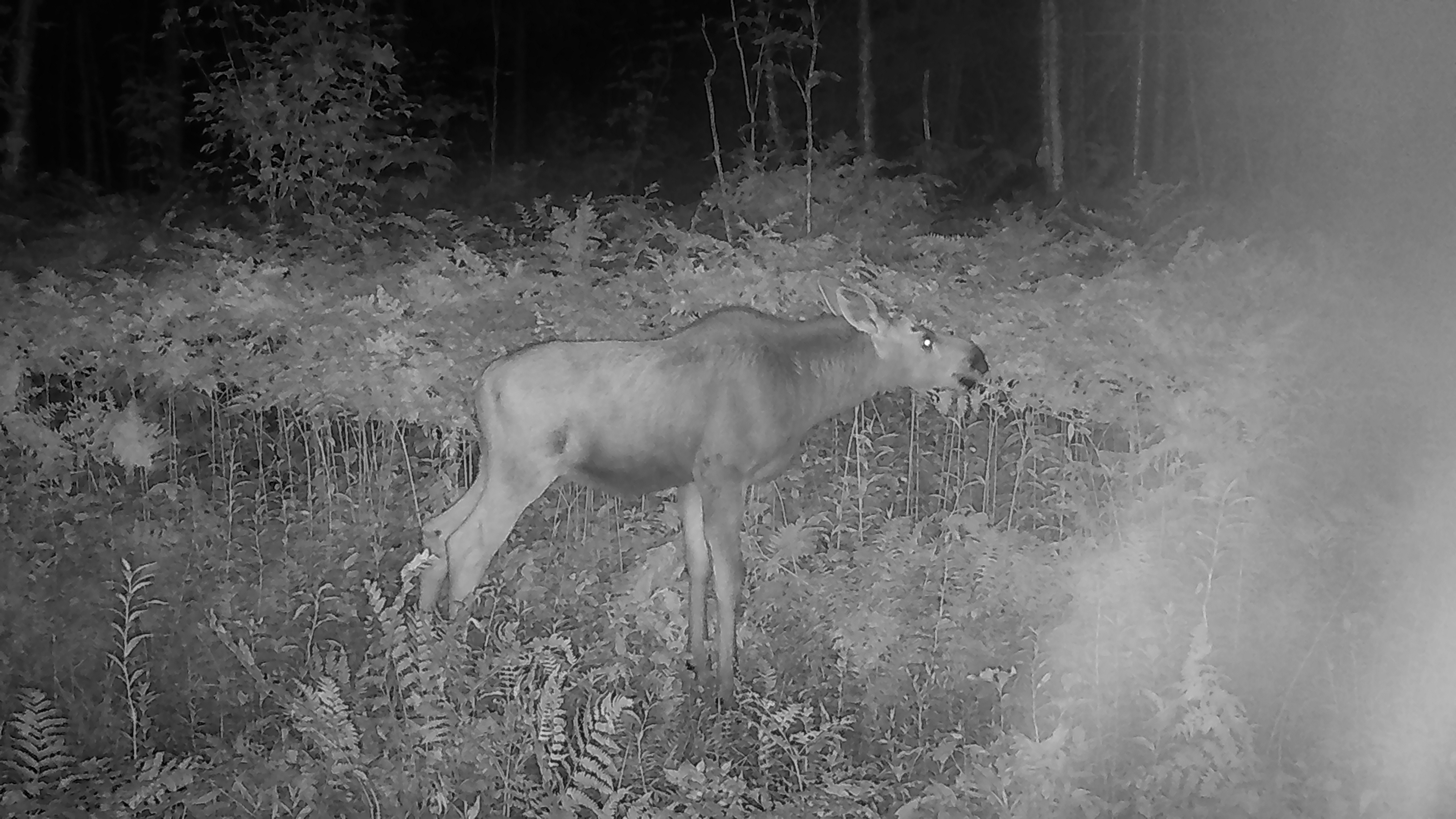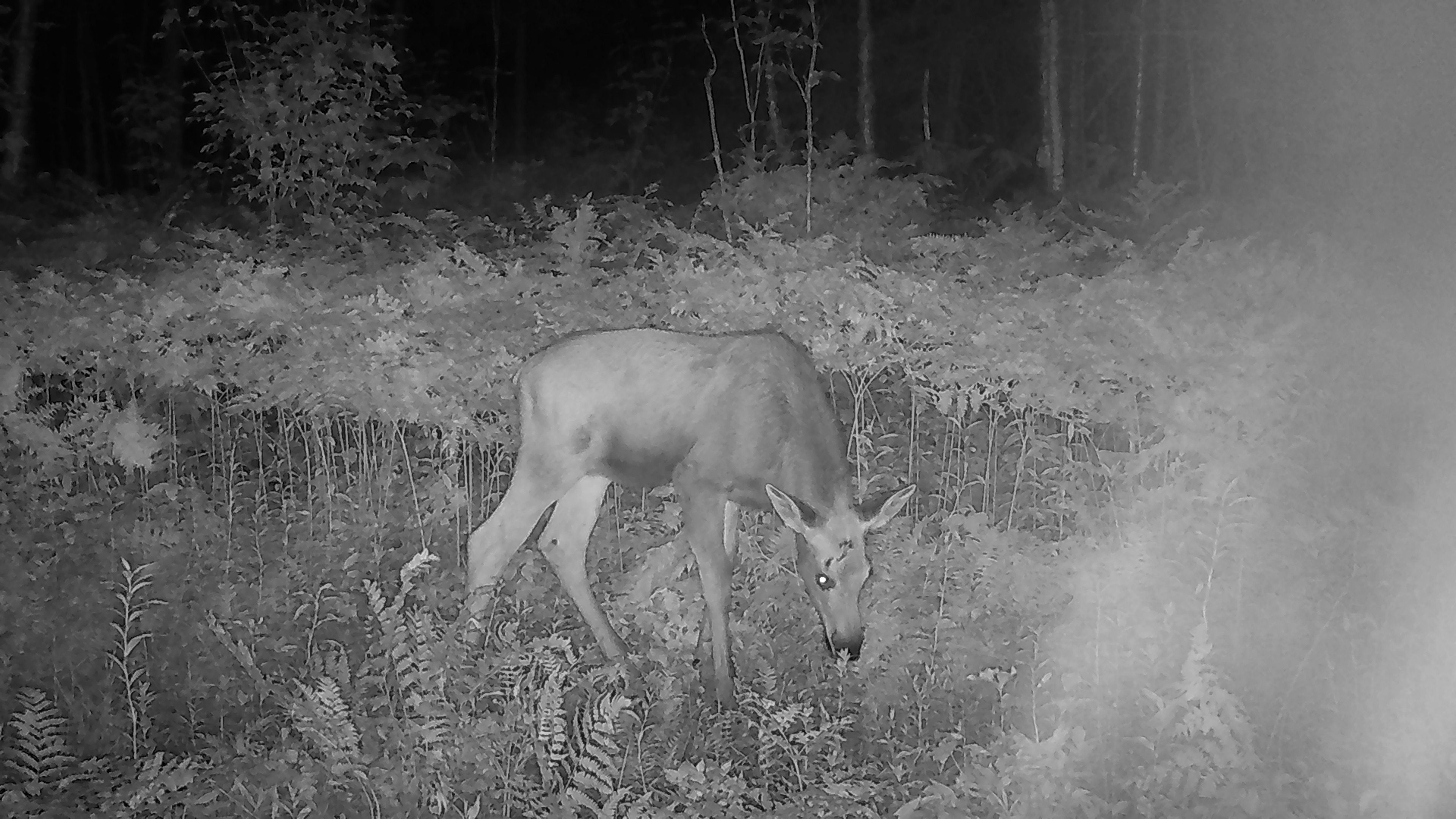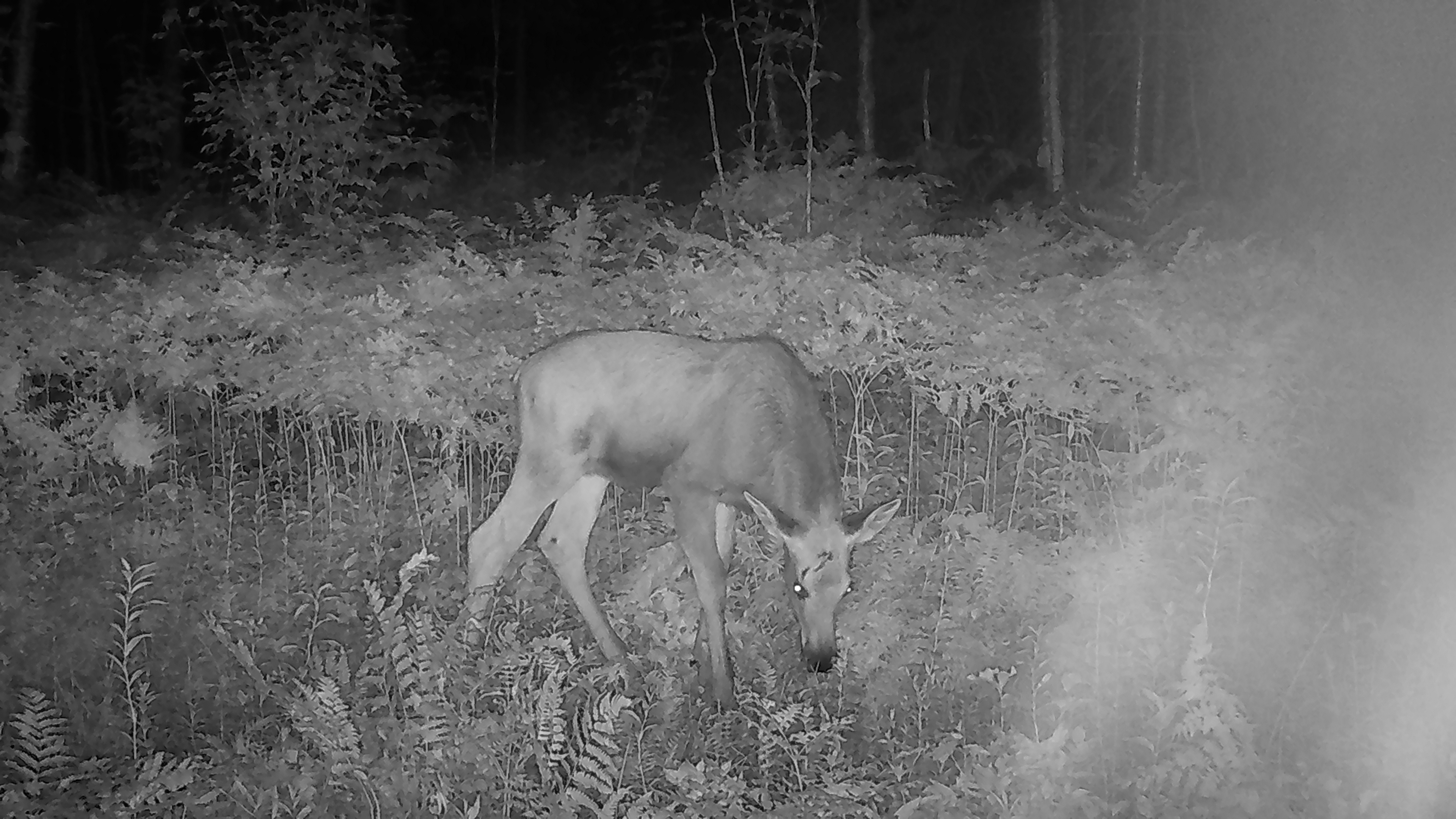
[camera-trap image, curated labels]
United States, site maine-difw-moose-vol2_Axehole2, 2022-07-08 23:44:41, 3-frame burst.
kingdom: Animalia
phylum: Chordata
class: Mammalia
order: Artiodactyla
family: Cervidae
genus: Alces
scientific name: Alces alces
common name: moose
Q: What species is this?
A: Moose (Alces alces).